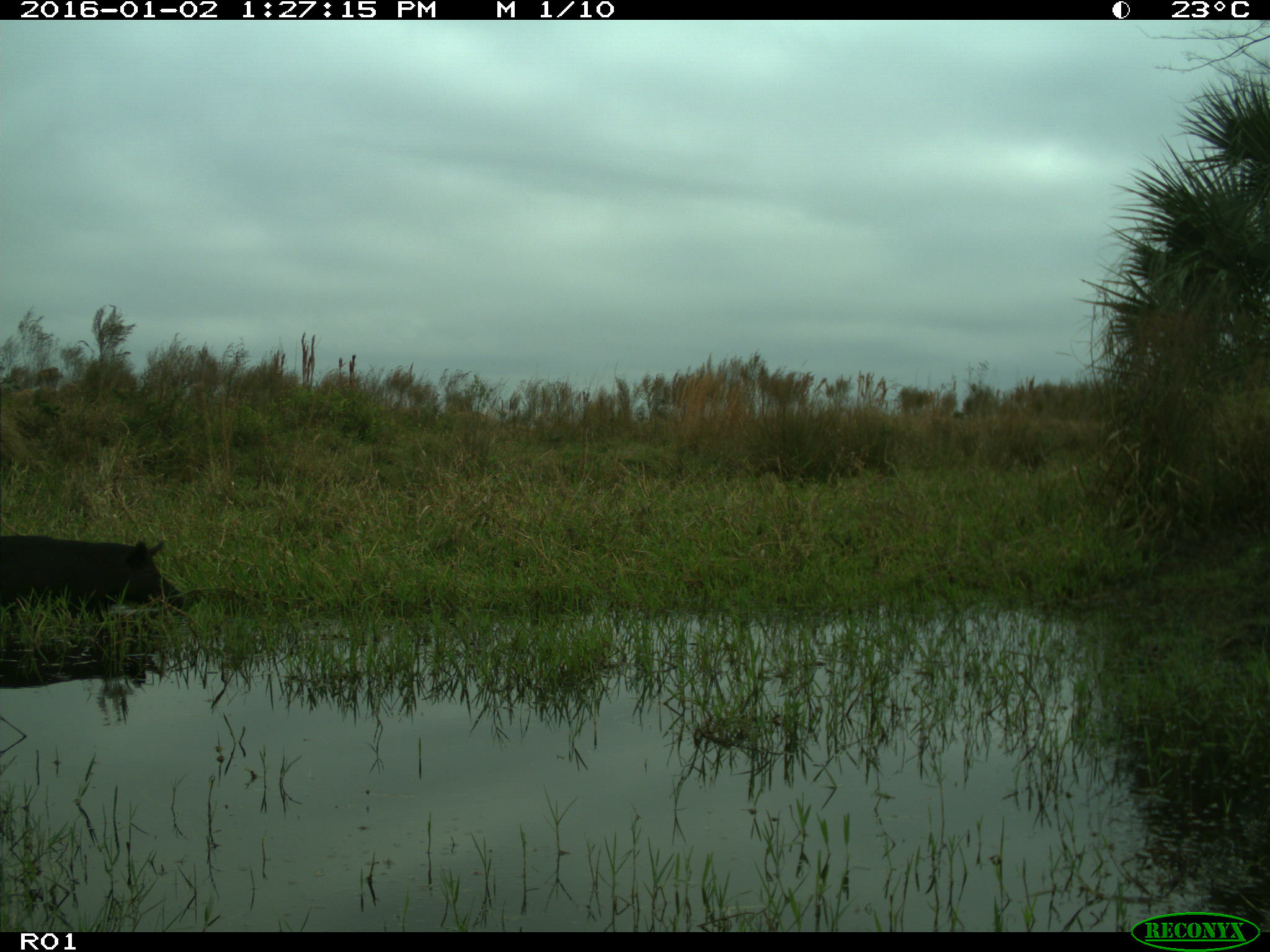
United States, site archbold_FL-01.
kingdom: Animalia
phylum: Chordata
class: Mammalia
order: Artiodactyla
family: Suidae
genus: Sus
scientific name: Sus scrofa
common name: wild boar